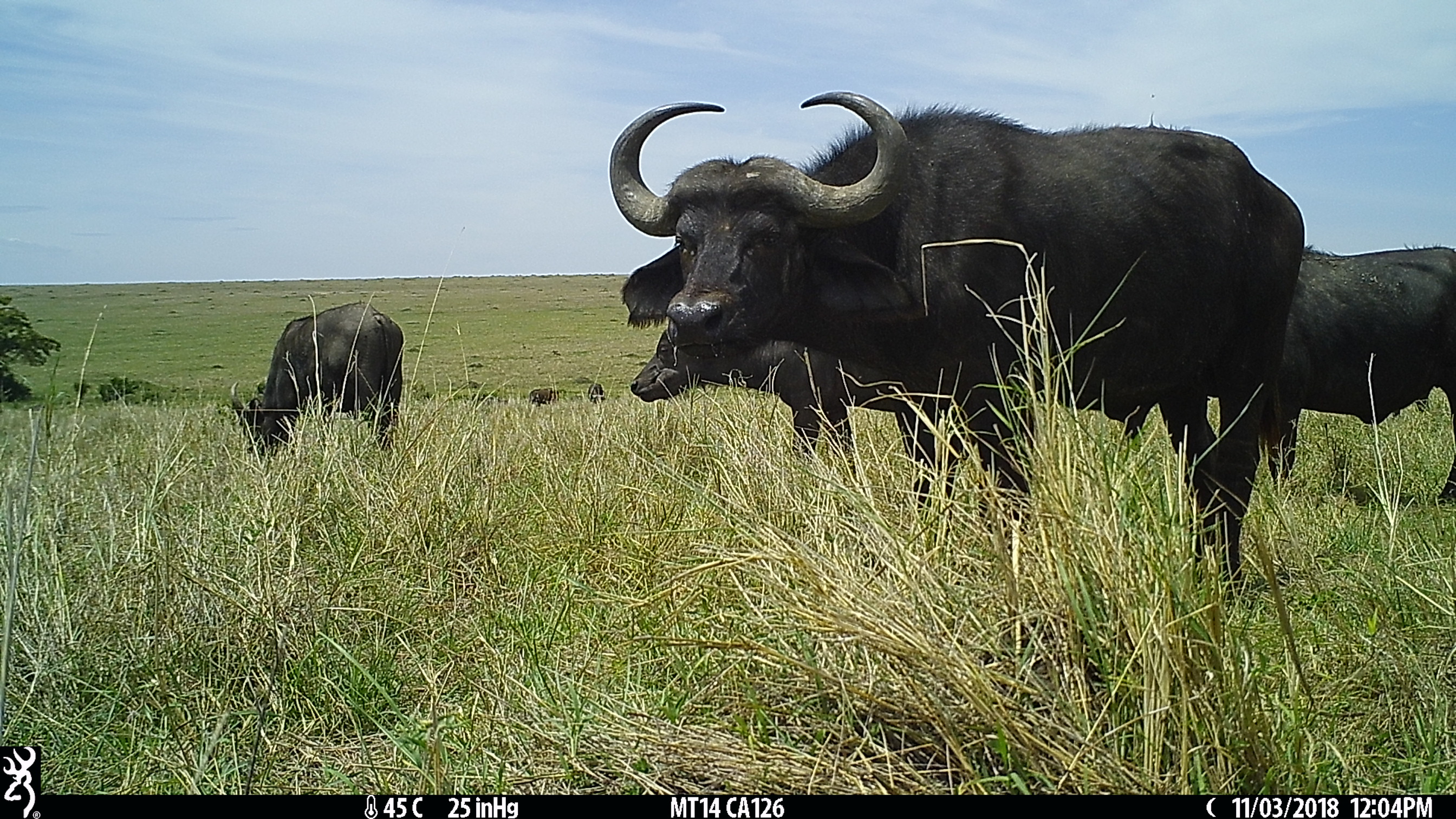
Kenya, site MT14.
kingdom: Animalia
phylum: Chordata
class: Mammalia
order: Artiodactyla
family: Bovidae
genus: Syncerus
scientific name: Syncerus caffer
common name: buffalo